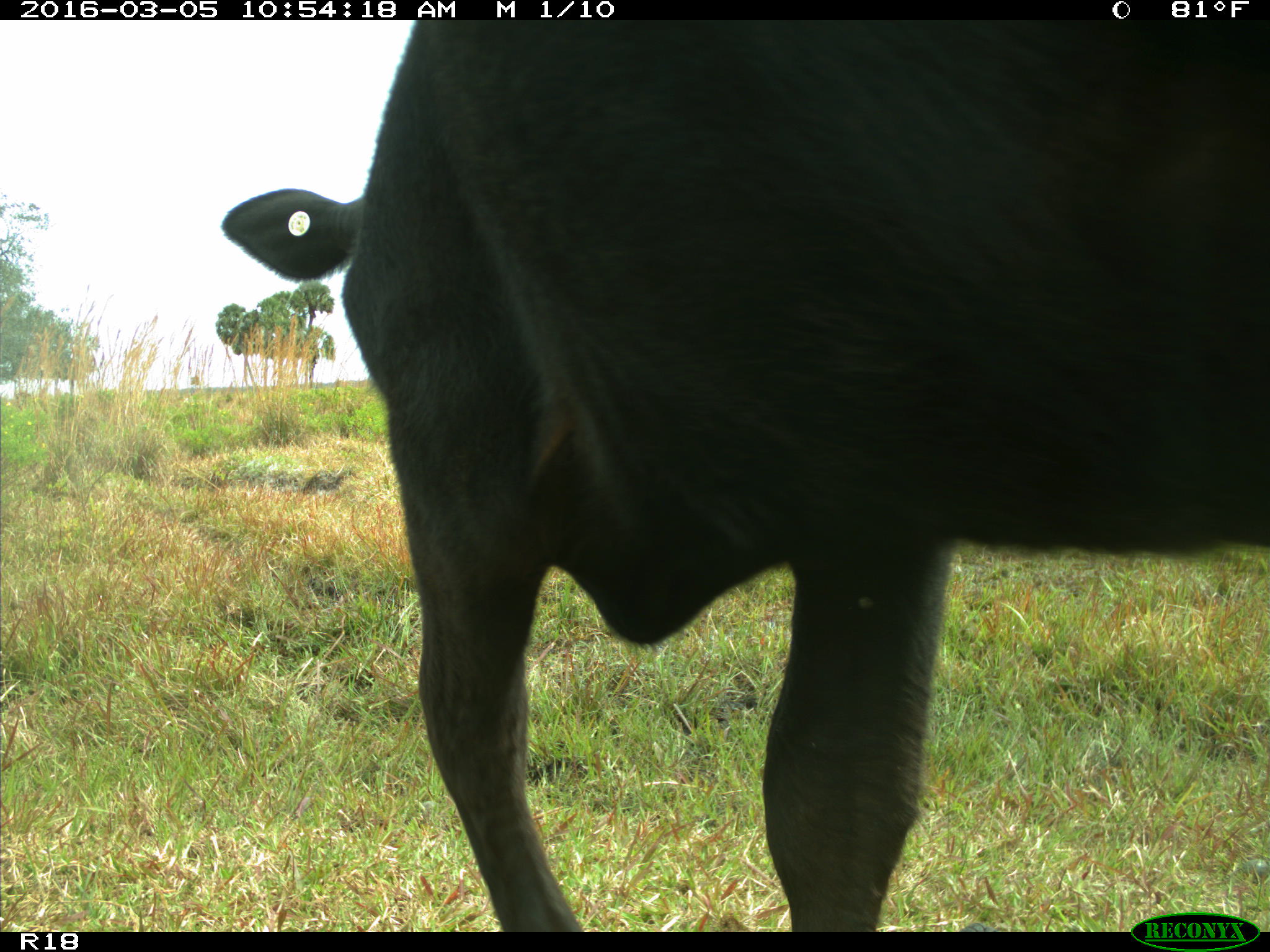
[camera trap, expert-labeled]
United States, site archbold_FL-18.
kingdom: Animalia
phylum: Chordata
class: Mammalia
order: Artiodactyla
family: Bovidae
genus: Bos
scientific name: Bos taurus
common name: domestic cow